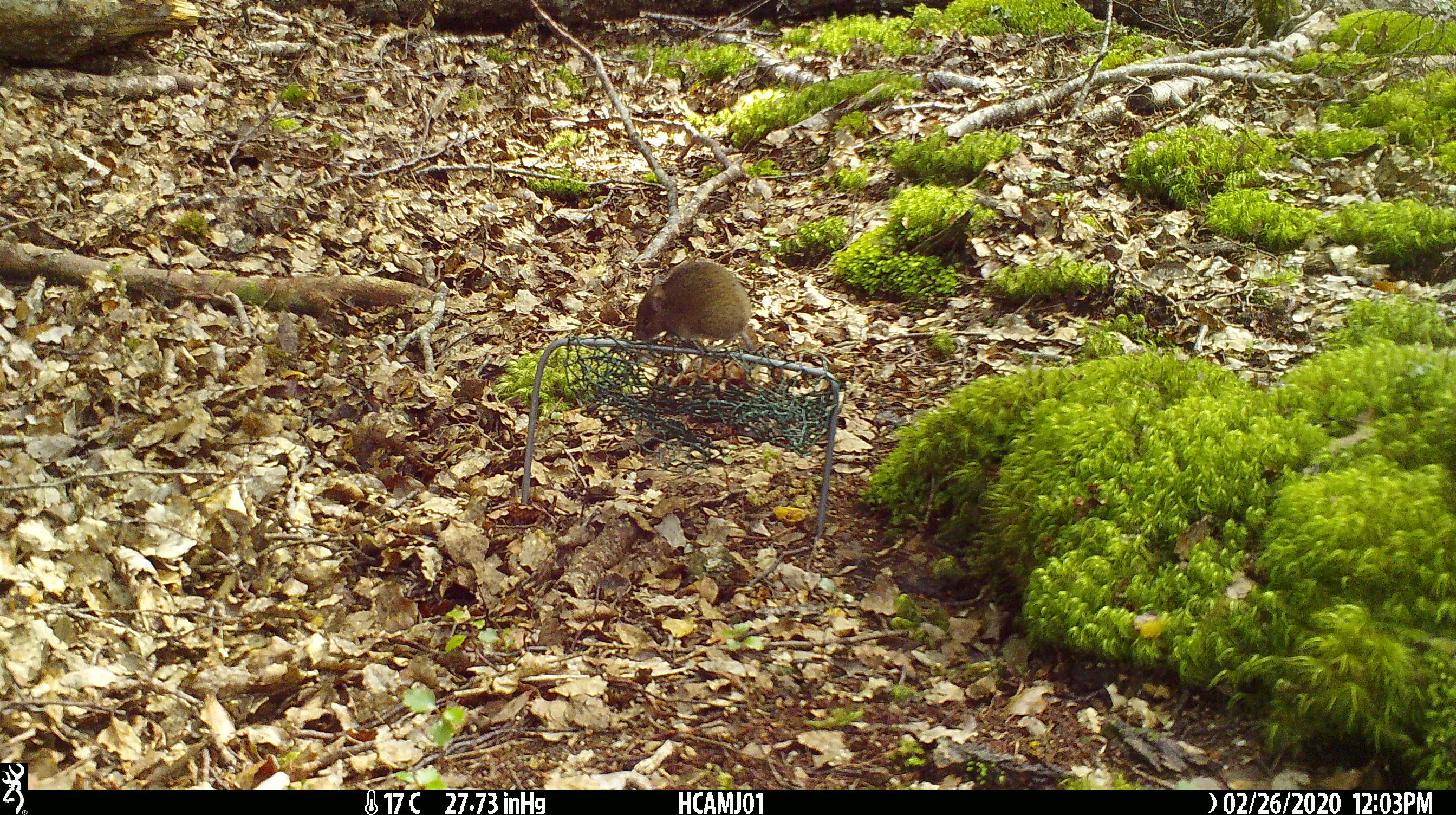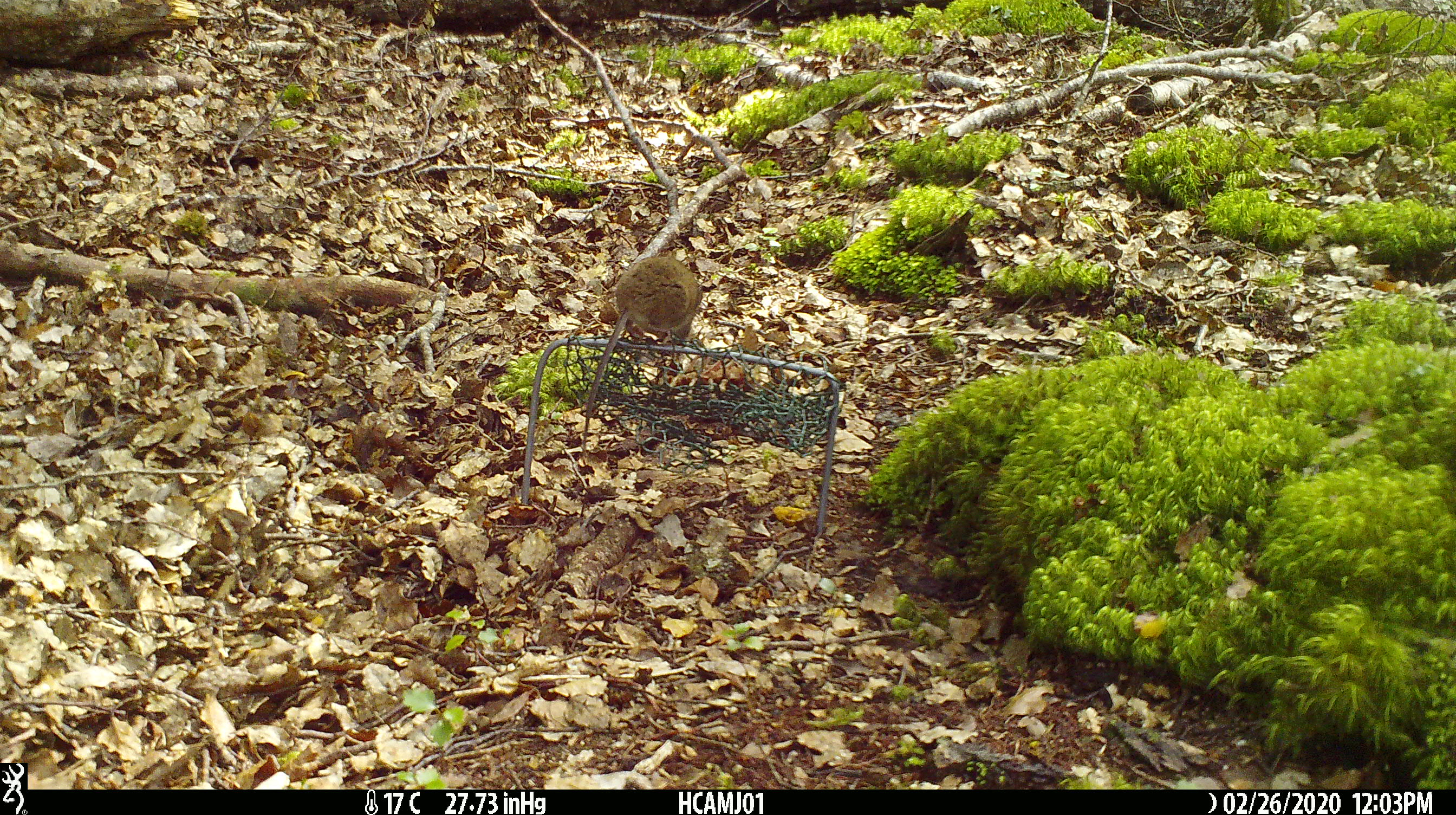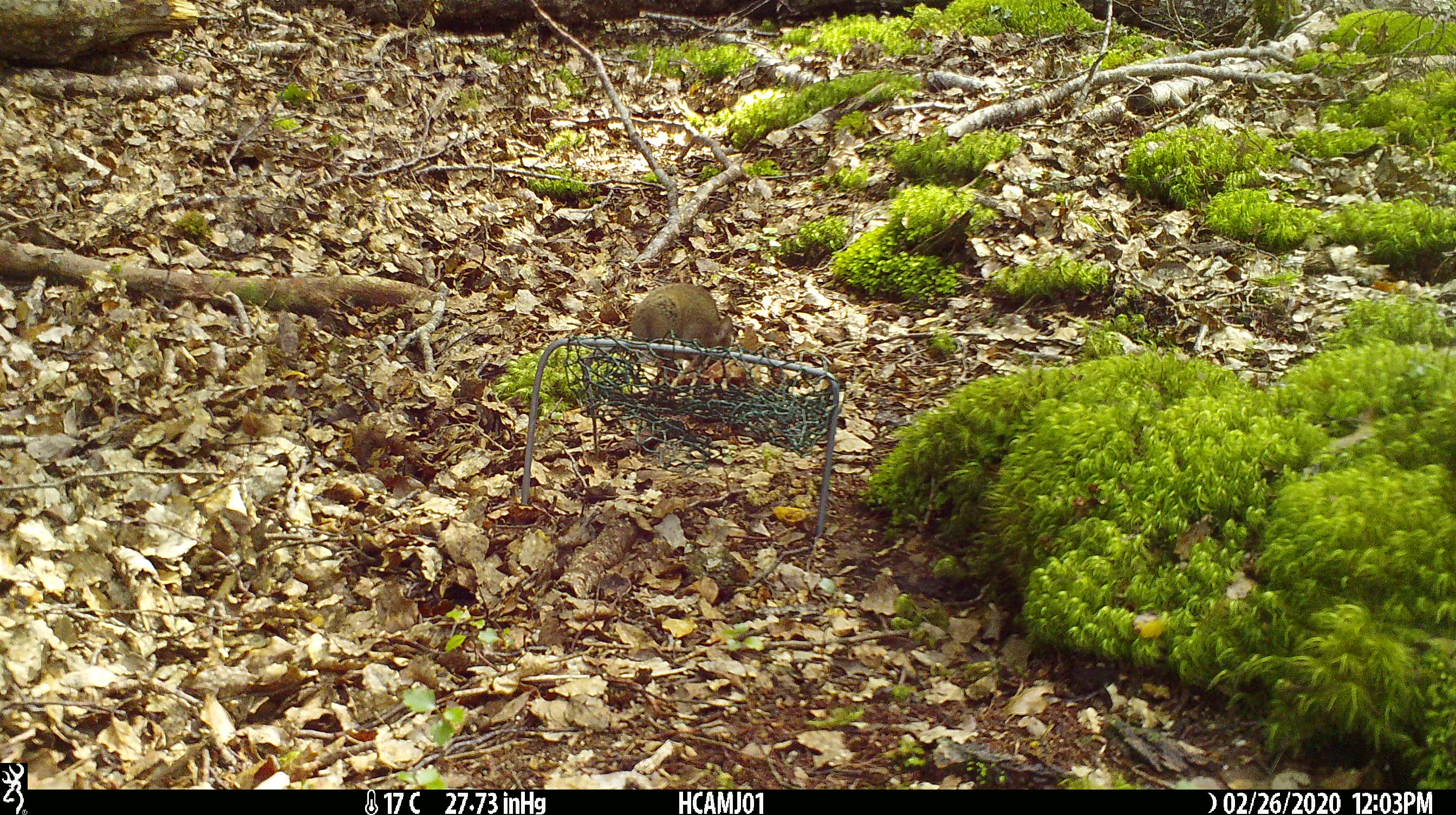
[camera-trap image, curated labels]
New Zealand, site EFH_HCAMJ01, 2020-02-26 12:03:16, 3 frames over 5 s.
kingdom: Animalia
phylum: Chordata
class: Mammalia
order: Rodentia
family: Muridae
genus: Mus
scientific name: Mus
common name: mouse